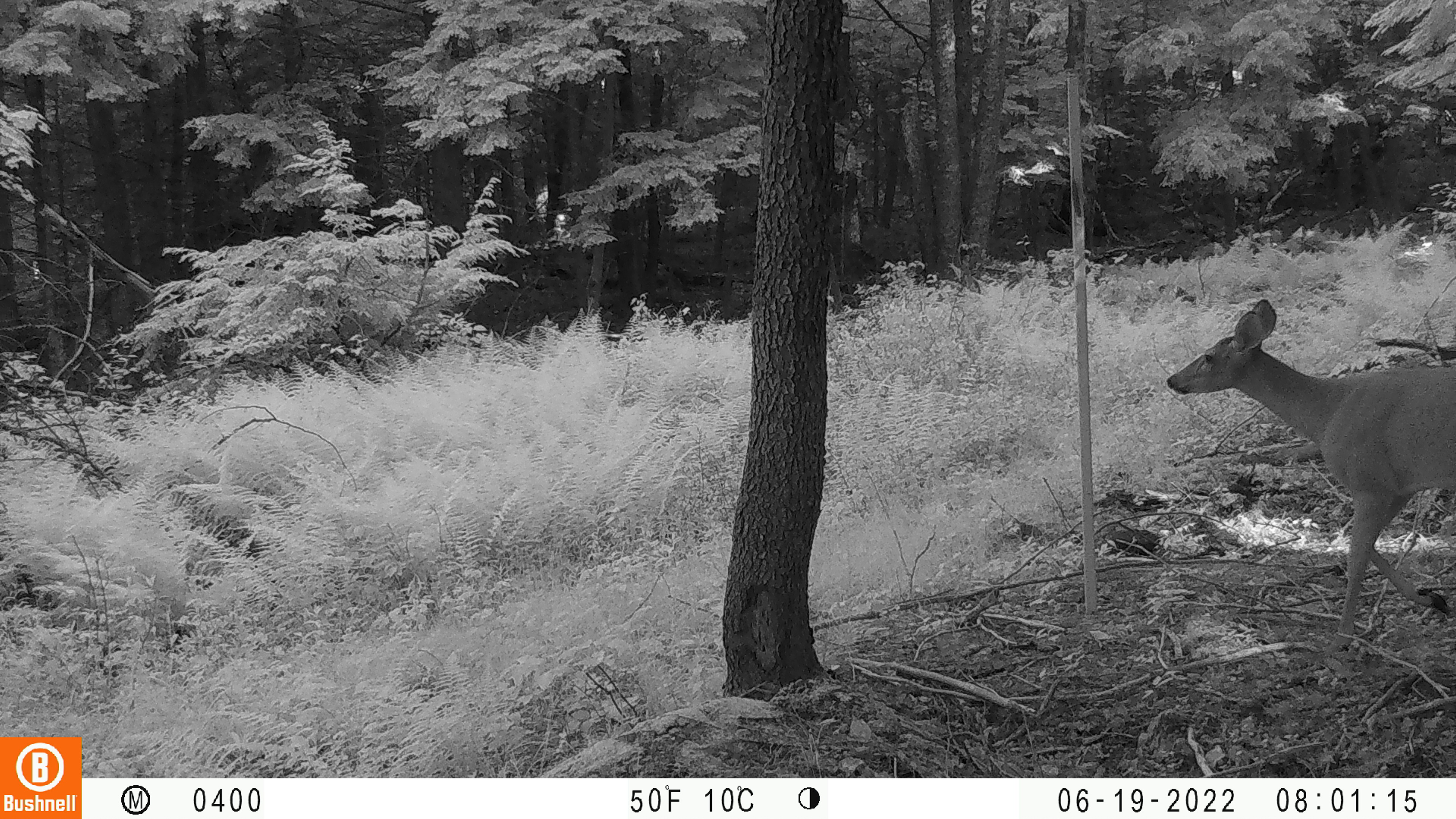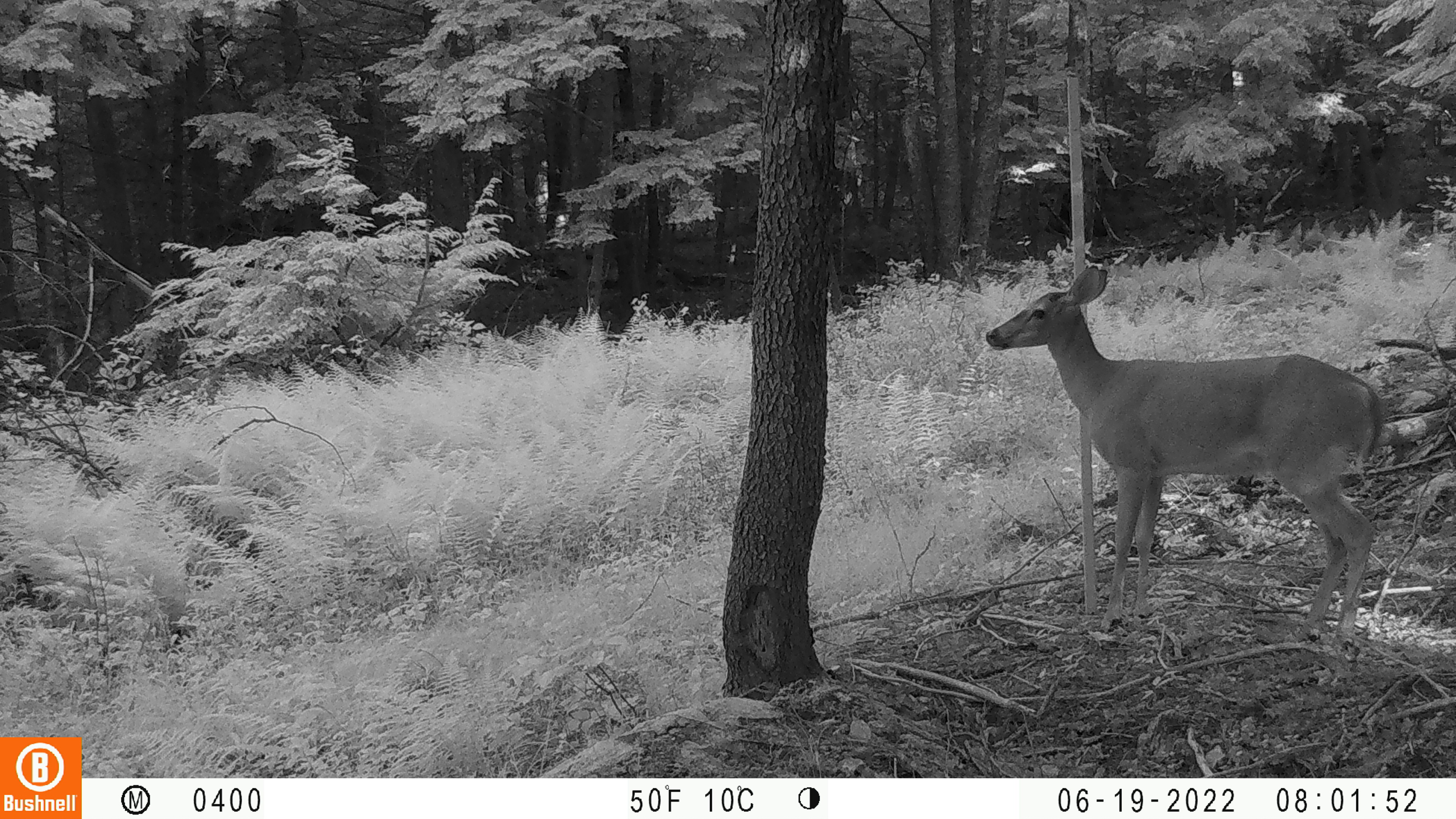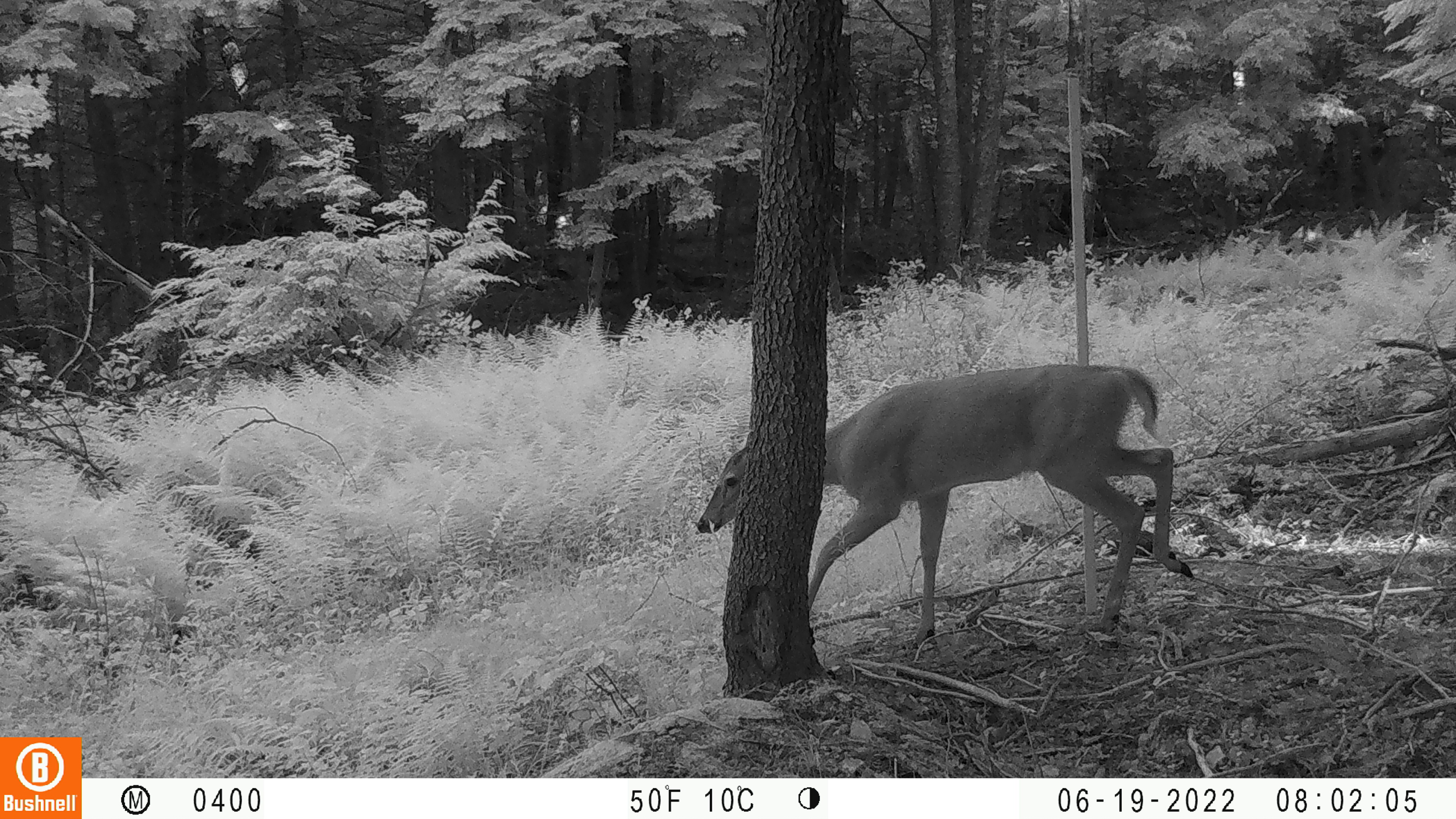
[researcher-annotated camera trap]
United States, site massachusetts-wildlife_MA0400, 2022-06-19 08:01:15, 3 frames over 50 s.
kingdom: Animalia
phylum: Chordata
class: Mammalia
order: Artiodactyla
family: Cervidae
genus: Odocoileus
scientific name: Odocoileus virginianus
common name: white-tailed deer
White-tailed deer (Odocoileus virginianus).